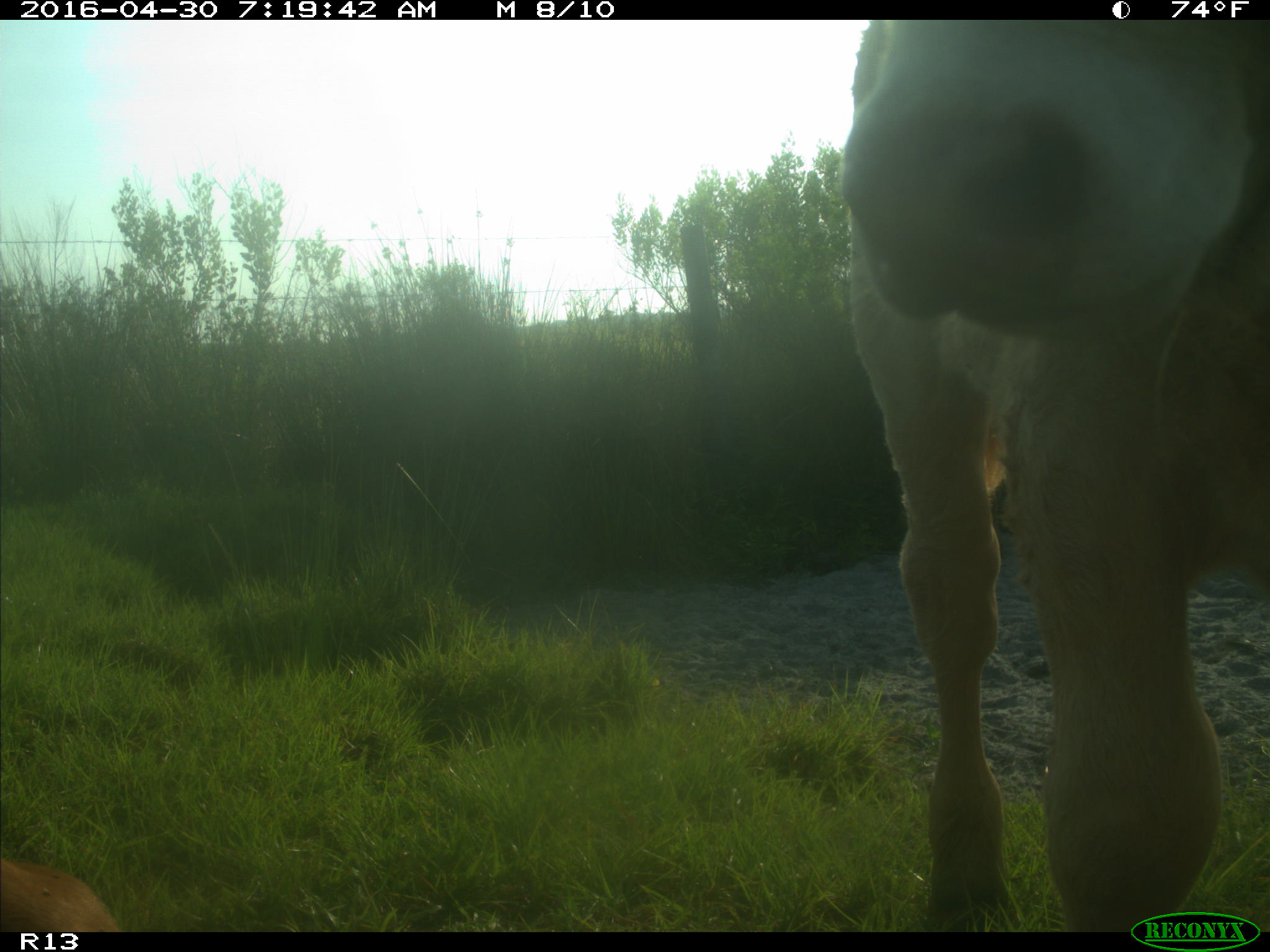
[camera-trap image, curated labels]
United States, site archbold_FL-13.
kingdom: Animalia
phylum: Chordata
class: Mammalia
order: Artiodactyla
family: Bovidae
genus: Bos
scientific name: Bos taurus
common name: domestic cow